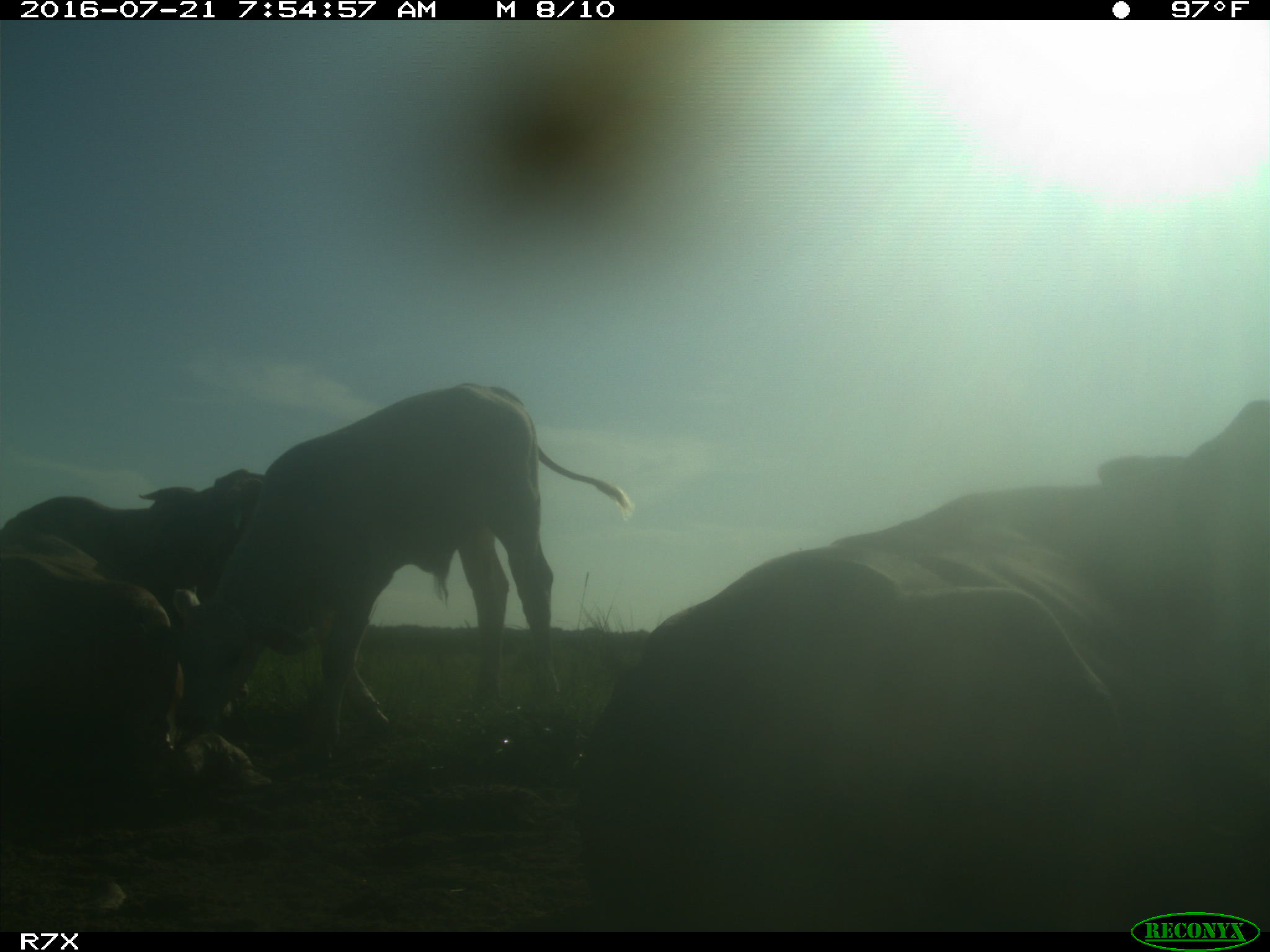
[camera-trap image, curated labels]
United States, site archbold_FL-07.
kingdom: Animalia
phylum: Chordata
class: Mammalia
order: Artiodactyla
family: Bovidae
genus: Bos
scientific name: Bos taurus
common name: domestic cow